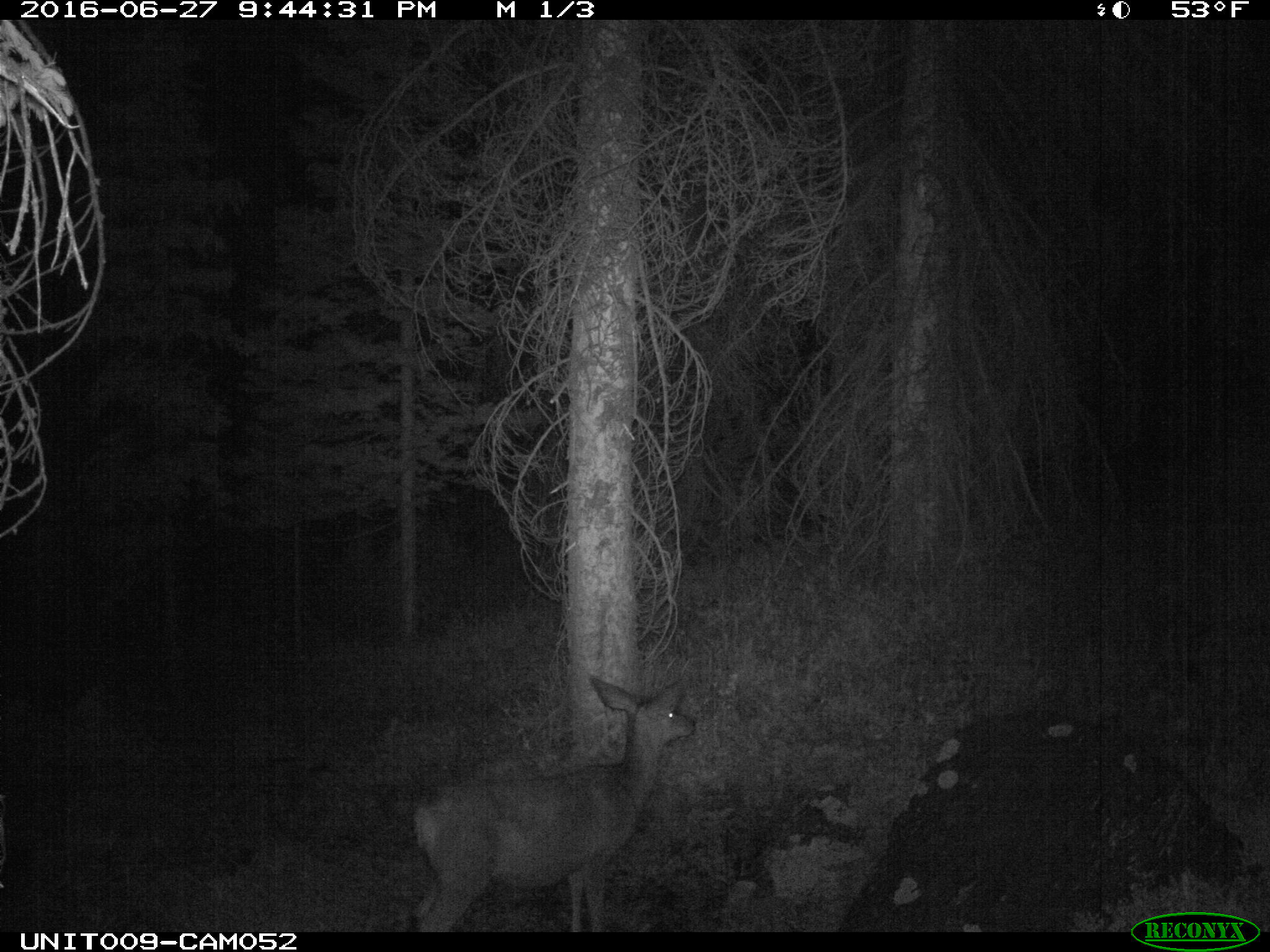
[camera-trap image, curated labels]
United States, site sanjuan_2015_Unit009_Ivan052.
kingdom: Animalia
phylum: Chordata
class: Mammalia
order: Artiodactyla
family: Cervidae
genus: Odocoileus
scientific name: Odocoileus hemionus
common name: mule deer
Odocoileus hemionus (mule deer).